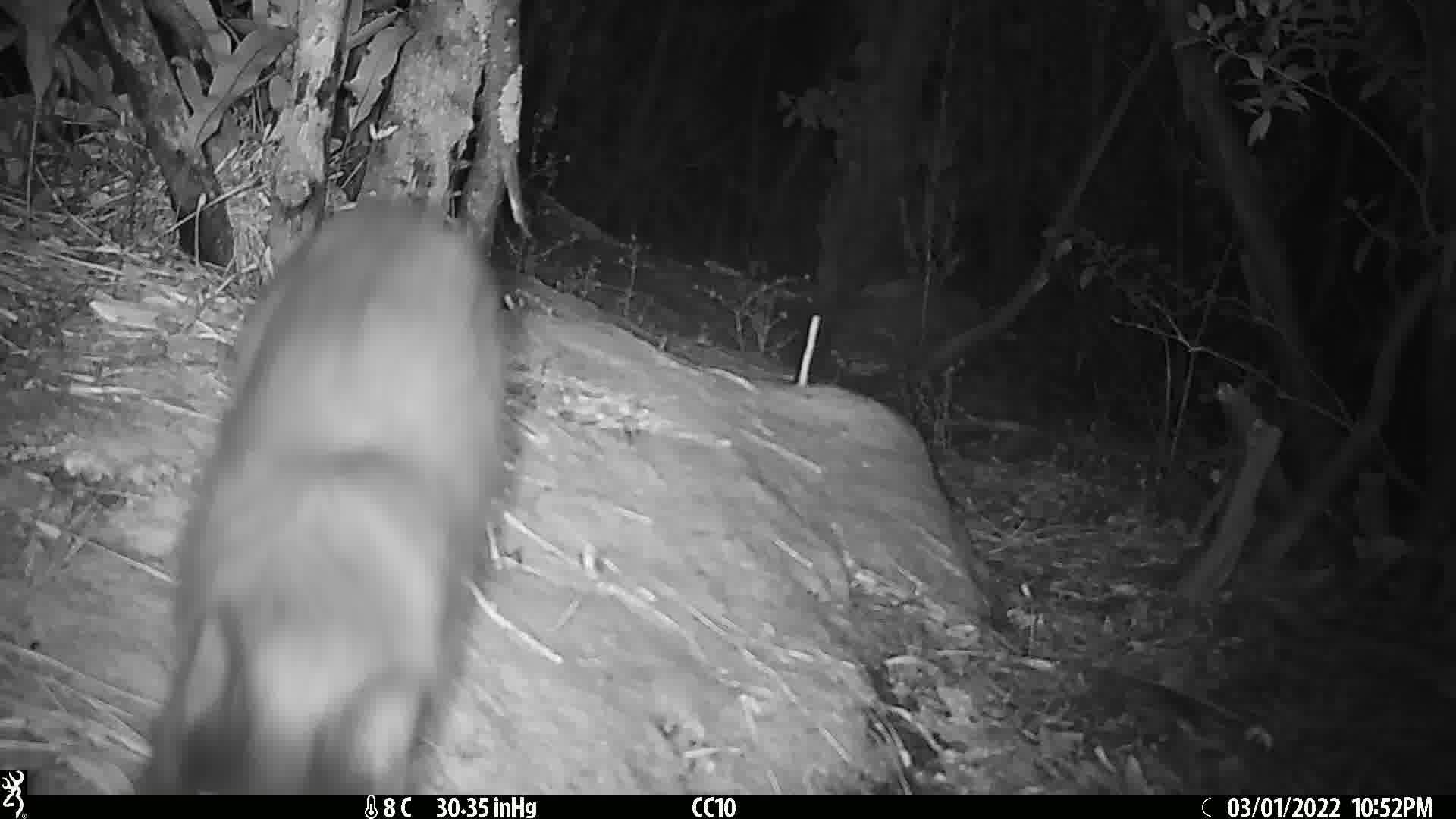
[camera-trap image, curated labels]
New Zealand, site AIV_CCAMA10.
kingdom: Animalia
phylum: Chordata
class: Mammalia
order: Carnivora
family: Felidae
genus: Felis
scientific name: Felis catus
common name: domestic cat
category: cat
Cat (domestic cat) (Felis catus).